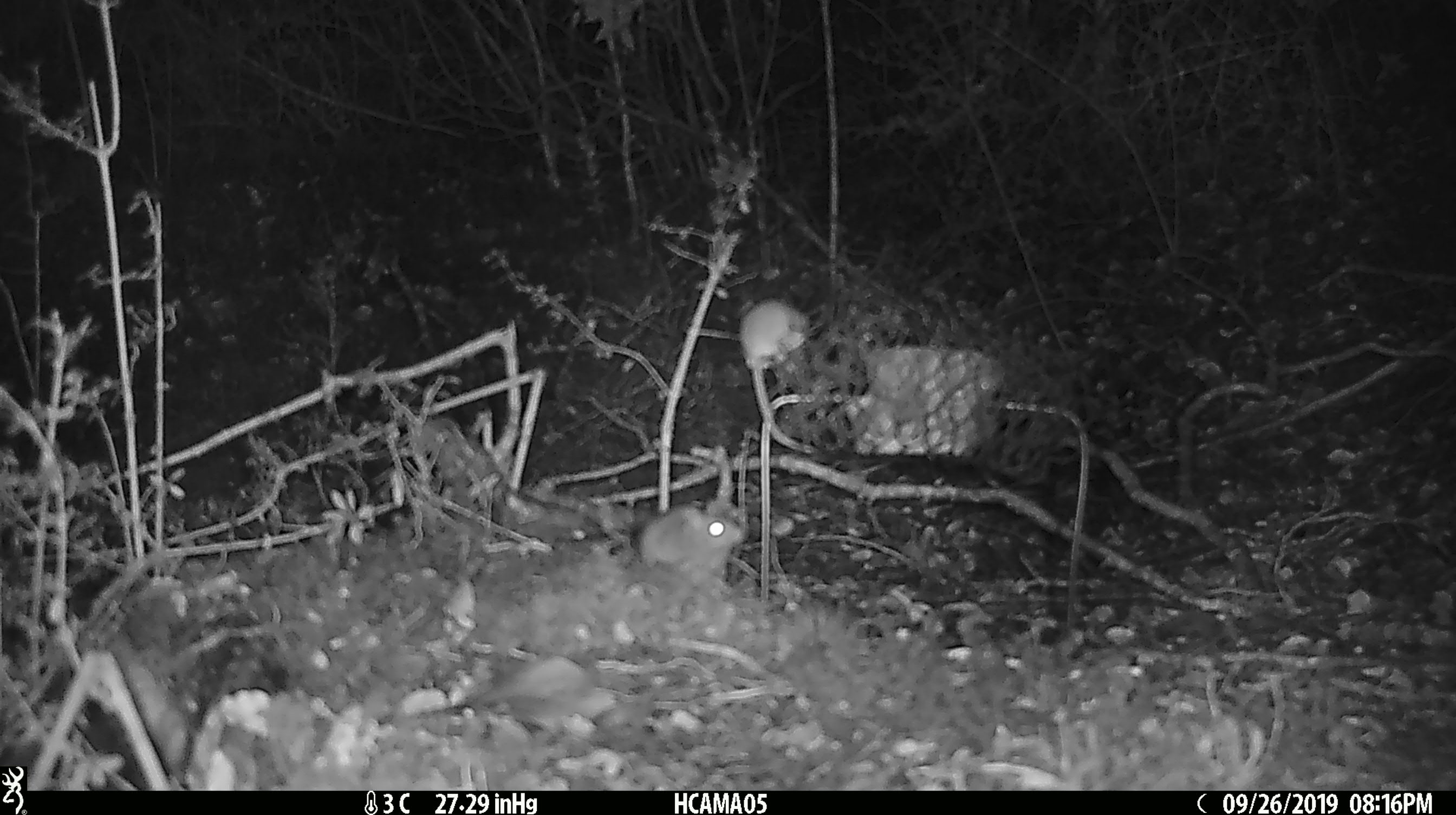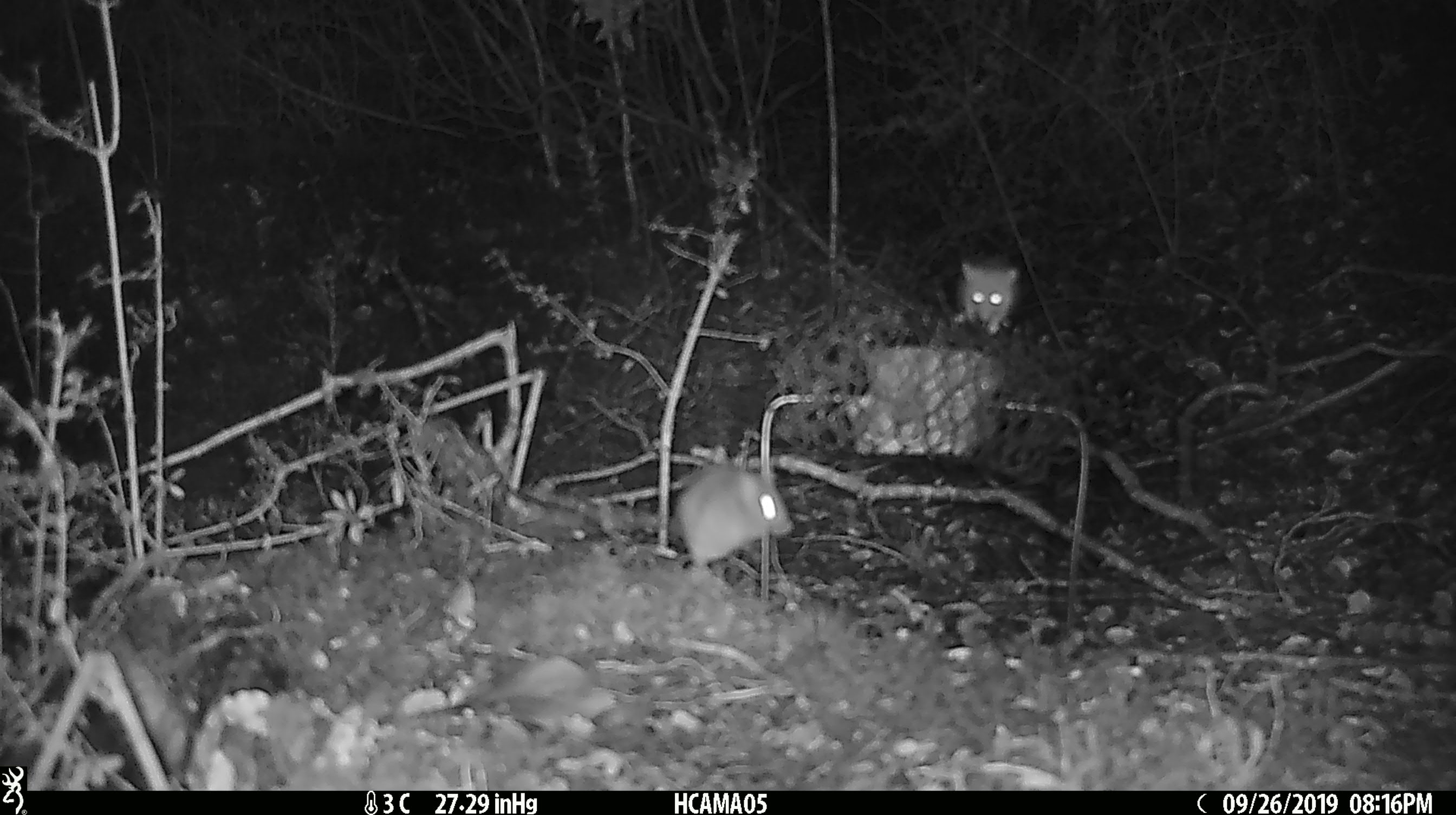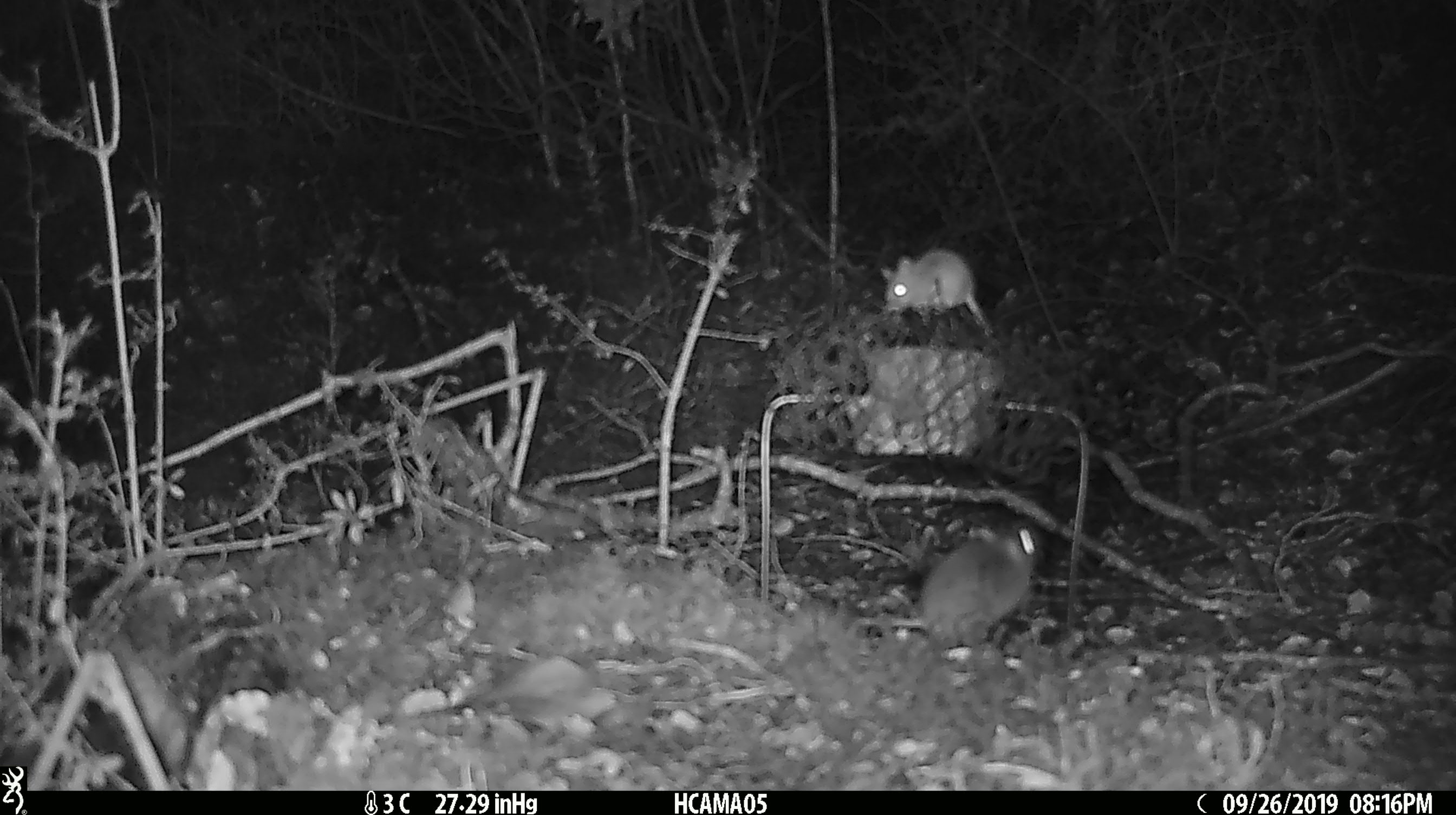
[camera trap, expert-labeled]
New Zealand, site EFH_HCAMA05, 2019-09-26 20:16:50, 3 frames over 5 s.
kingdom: Animalia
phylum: Chordata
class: Mammalia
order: Rodentia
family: Muridae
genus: Mus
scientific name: Mus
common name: mouse